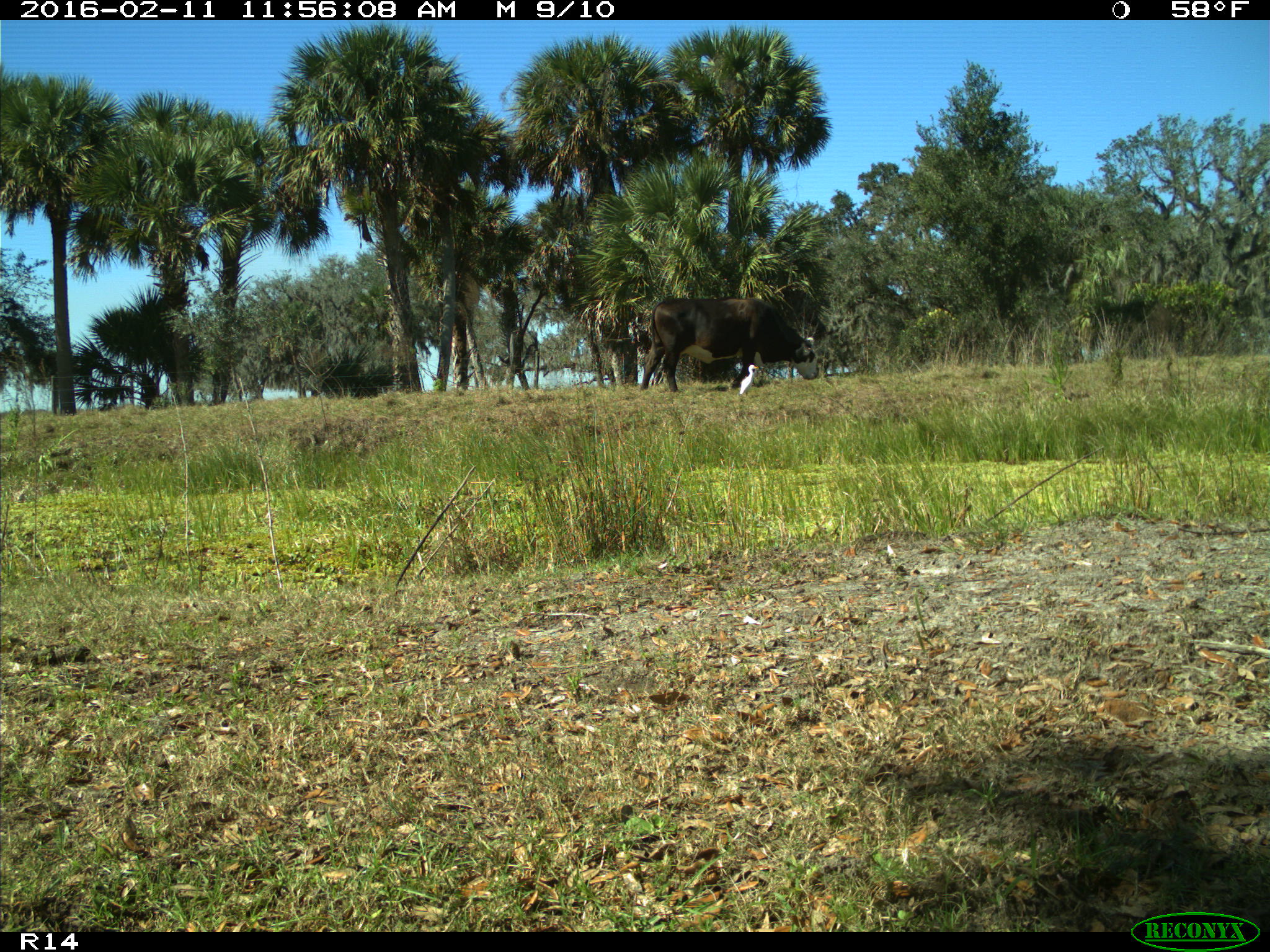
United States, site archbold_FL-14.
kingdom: Animalia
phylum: Chordata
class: Mammalia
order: Artiodactyla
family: Bovidae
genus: Bos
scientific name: Bos taurus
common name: domestic cow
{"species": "Bos taurus (domestic cow)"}